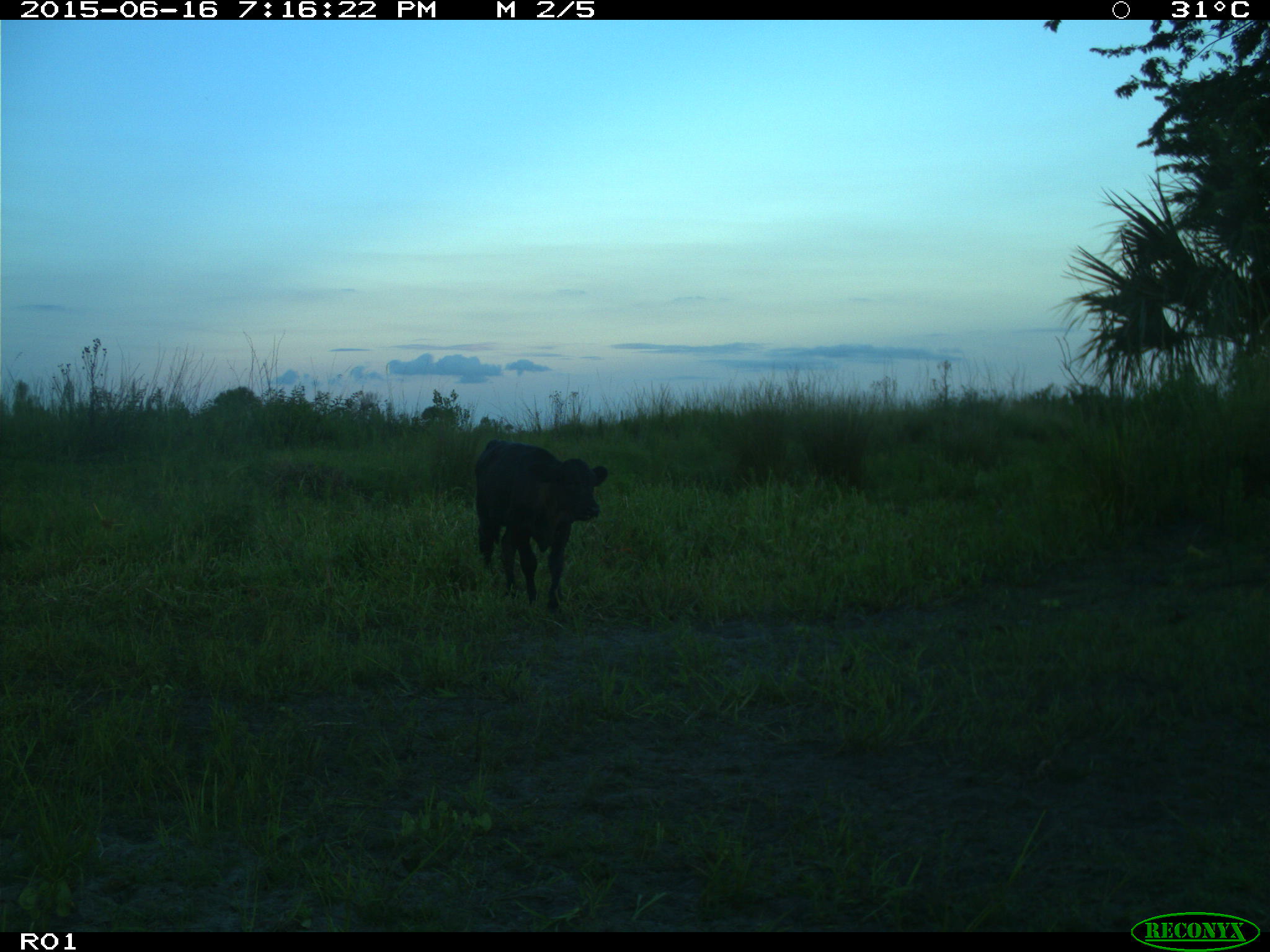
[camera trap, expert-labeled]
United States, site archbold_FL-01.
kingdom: Animalia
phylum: Chordata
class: Mammalia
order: Artiodactyla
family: Bovidae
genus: Bos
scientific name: Bos taurus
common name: domestic cow